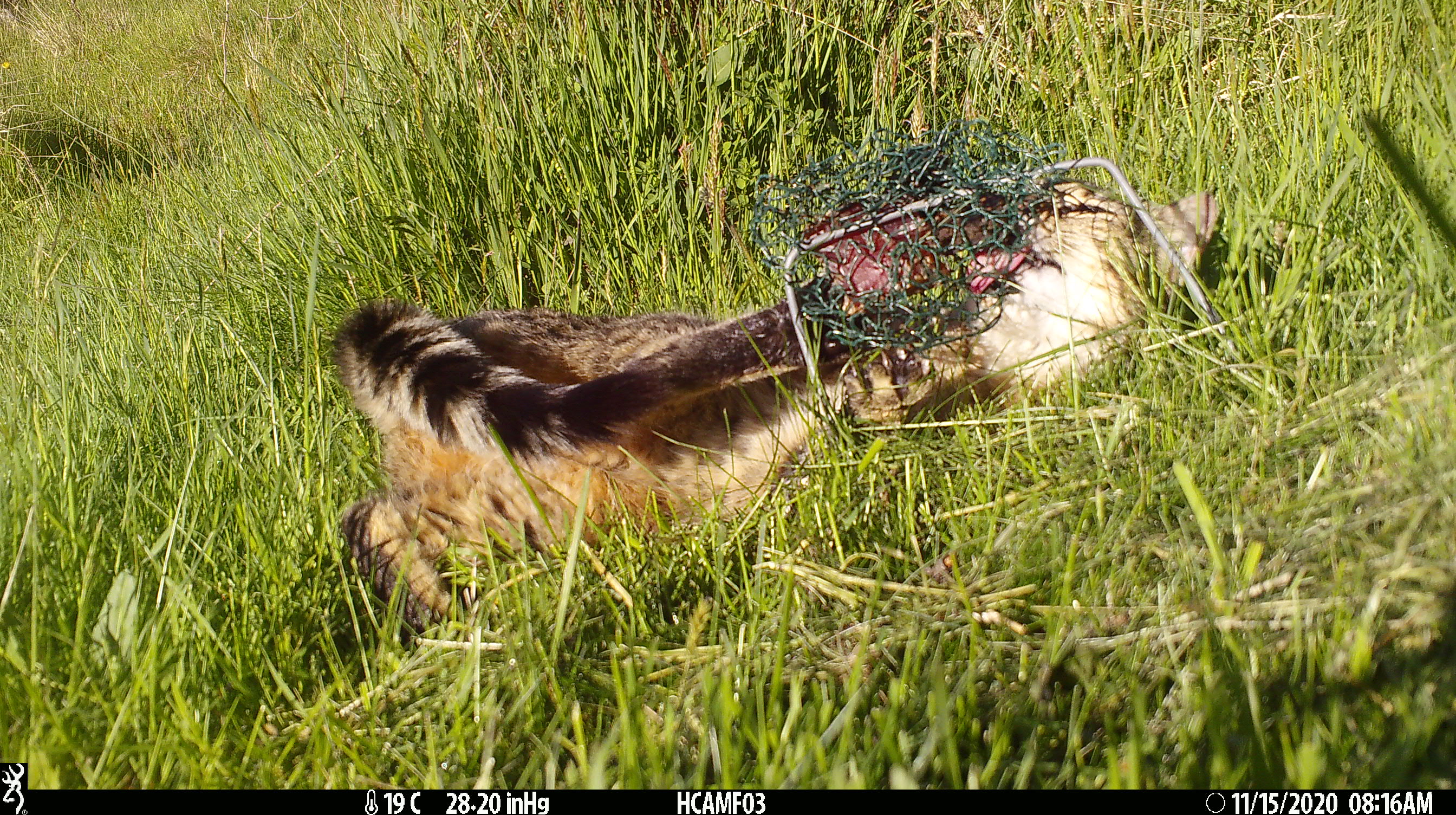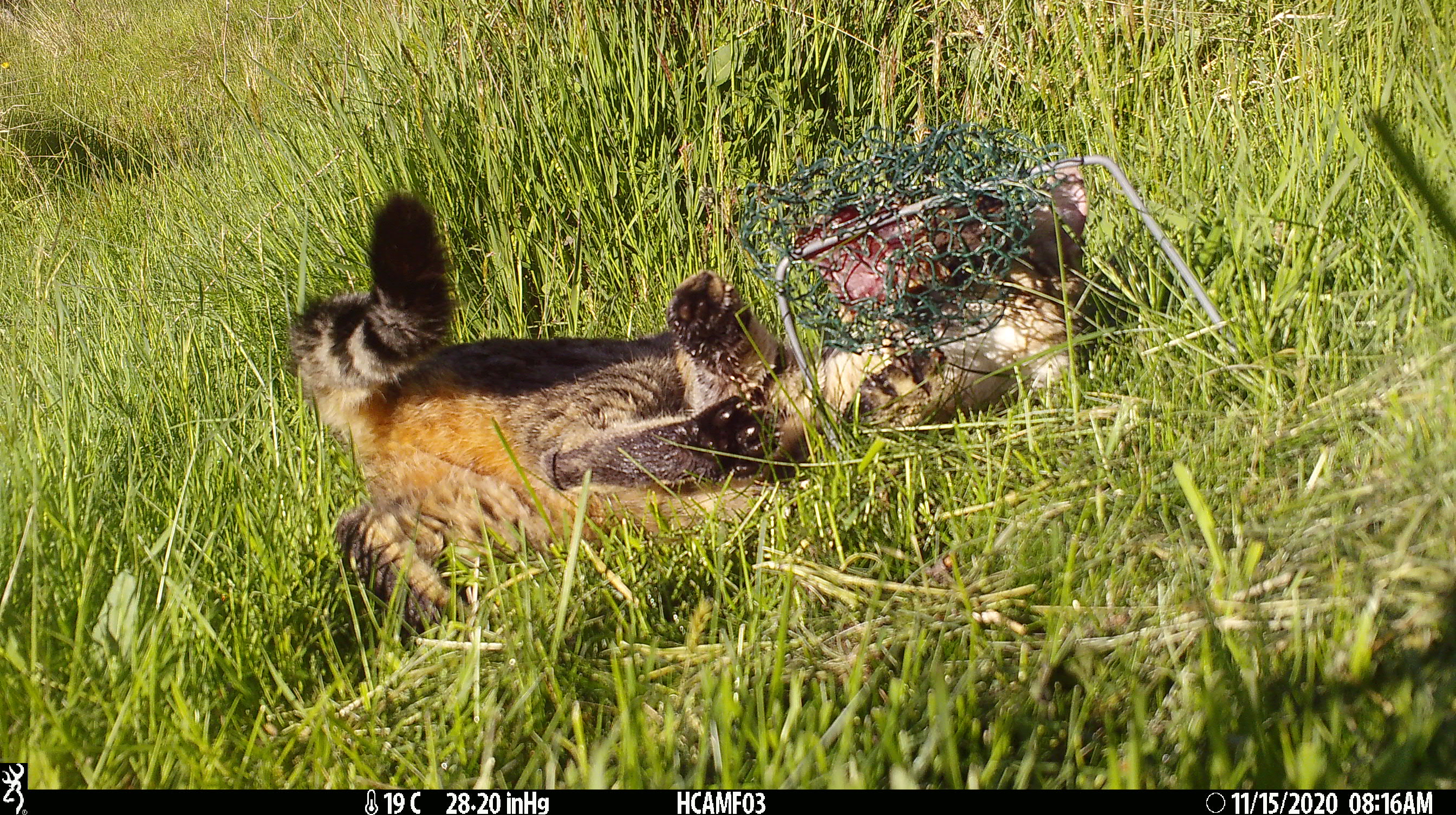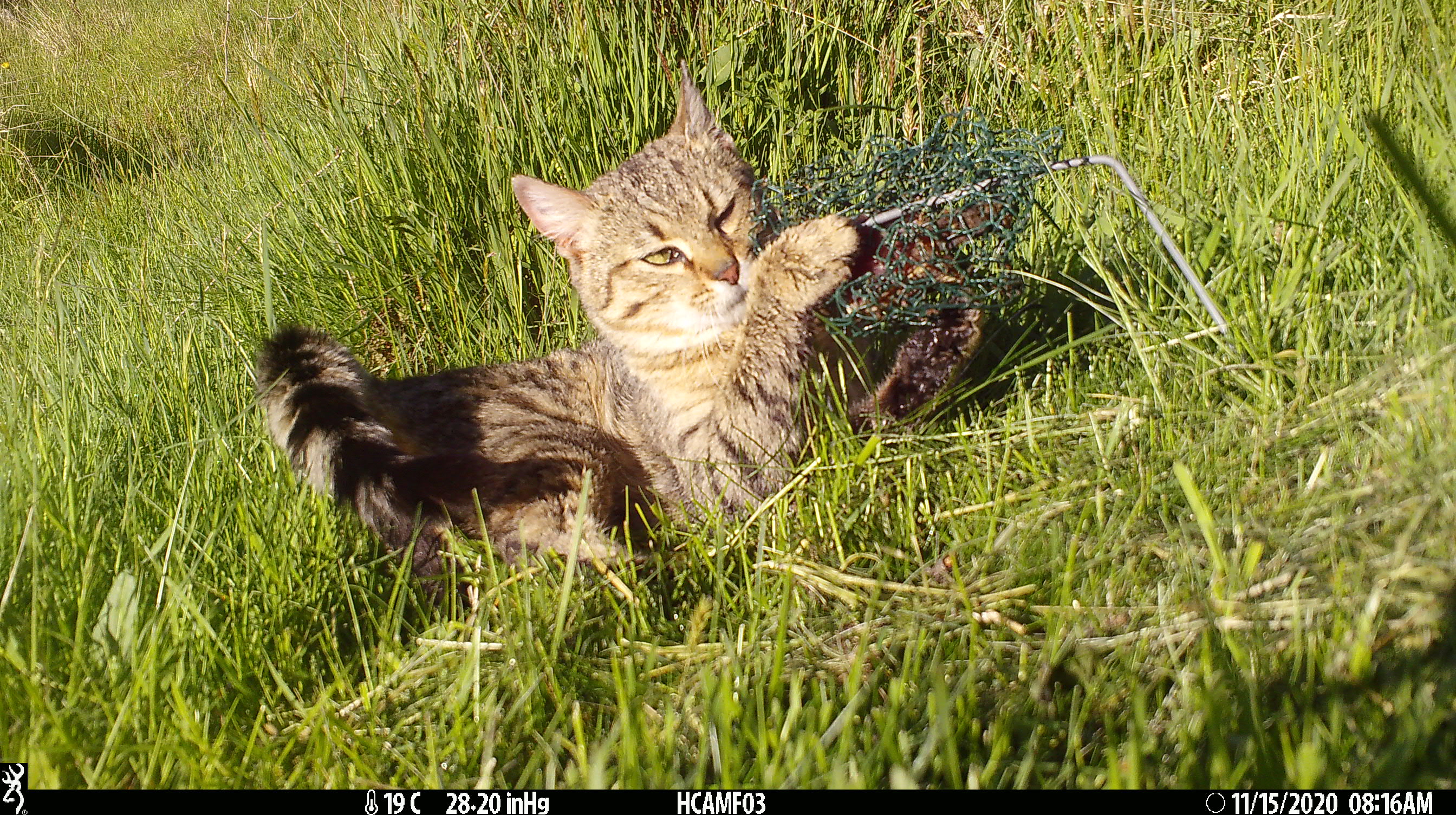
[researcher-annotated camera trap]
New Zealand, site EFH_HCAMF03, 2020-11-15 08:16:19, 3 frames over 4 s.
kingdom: Animalia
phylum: Chordata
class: Mammalia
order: Carnivora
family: Felidae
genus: Felis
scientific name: Felis catus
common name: domestic cat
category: cat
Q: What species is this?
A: Cat (domestic cat) (Felis catus).